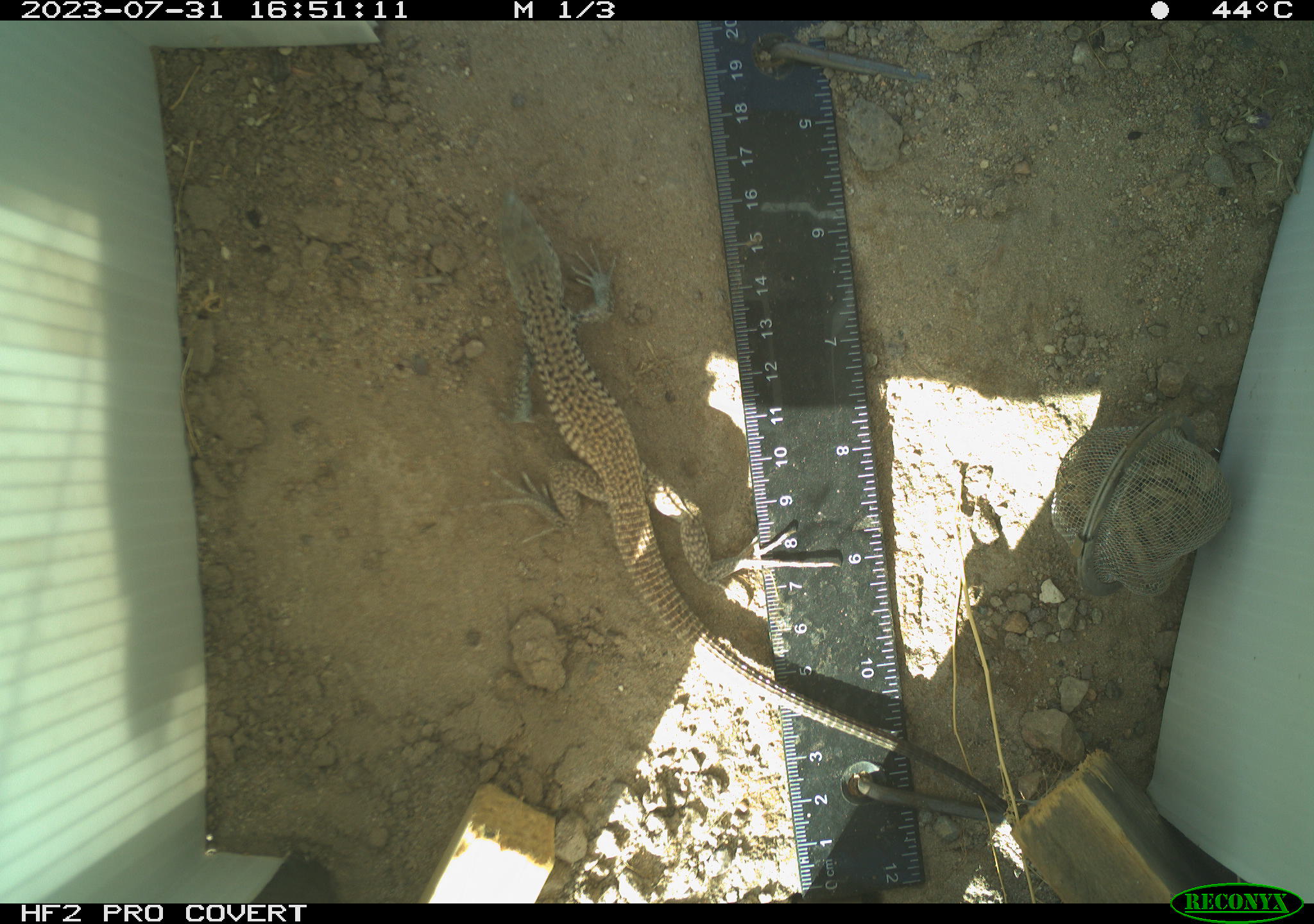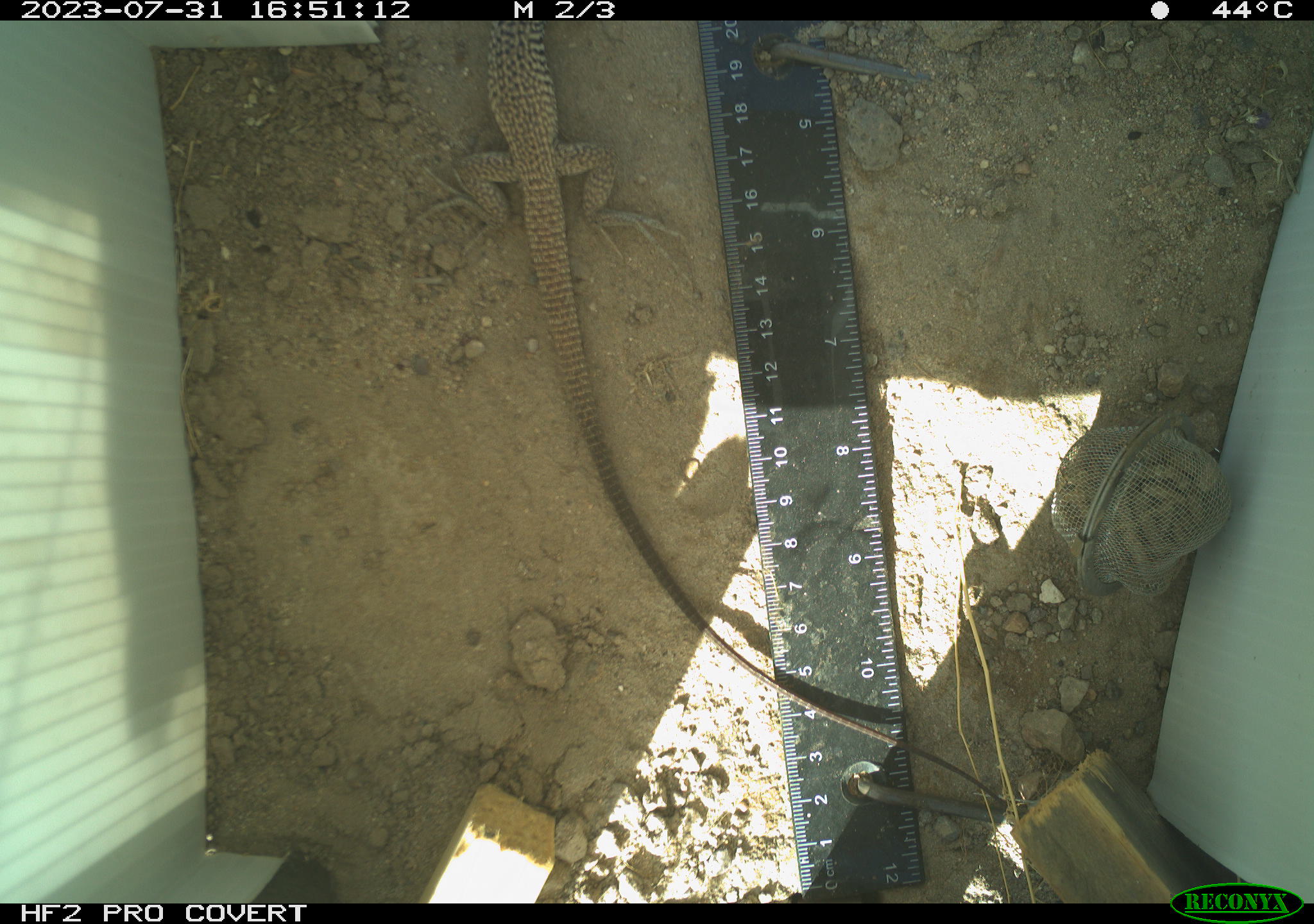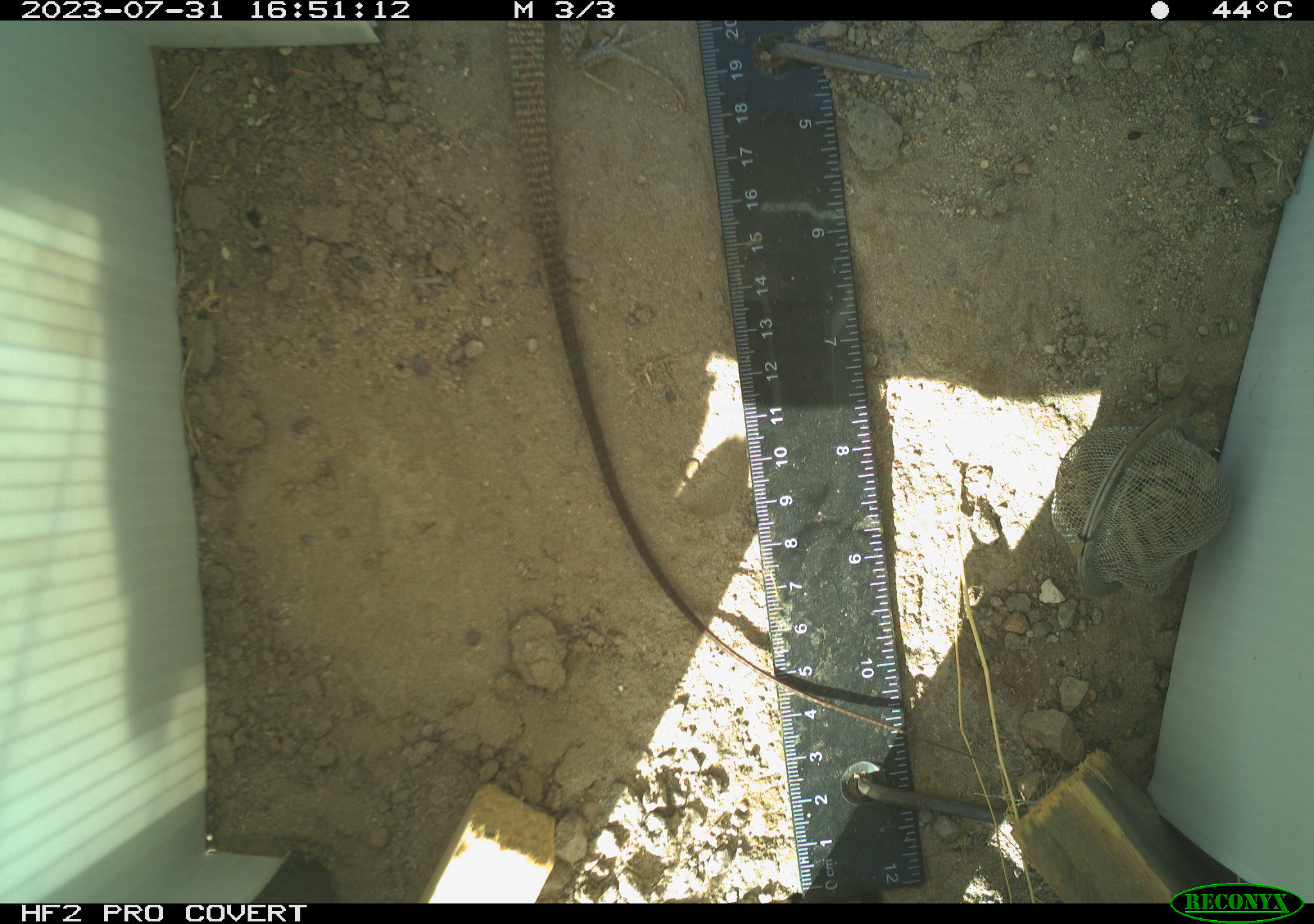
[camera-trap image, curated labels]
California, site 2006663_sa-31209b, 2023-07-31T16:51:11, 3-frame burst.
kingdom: Animalia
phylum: Chordata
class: Reptilia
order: Squamata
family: Teiidae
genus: Aspidoscelis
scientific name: Aspidoscelis tigris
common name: western whiptail